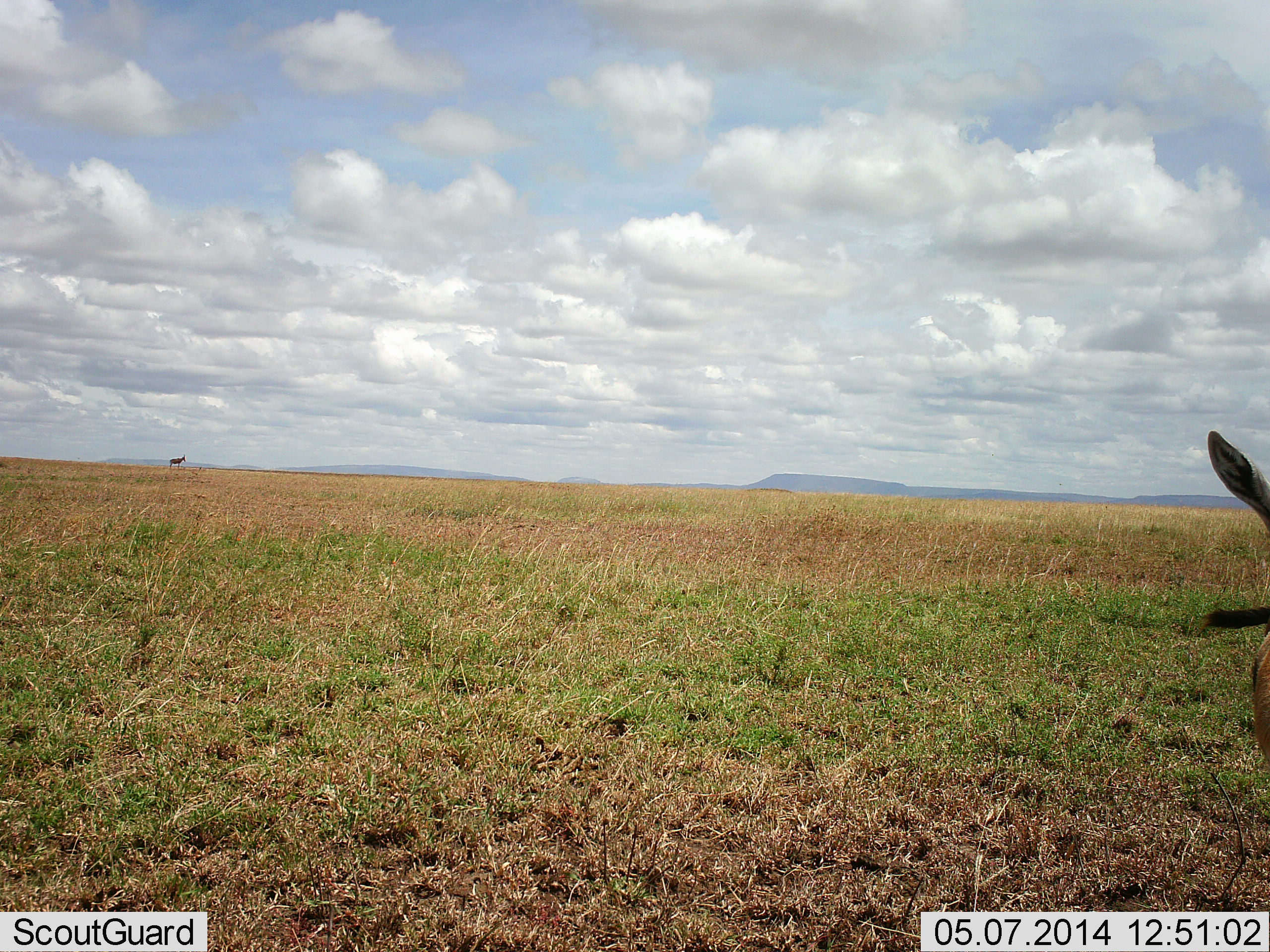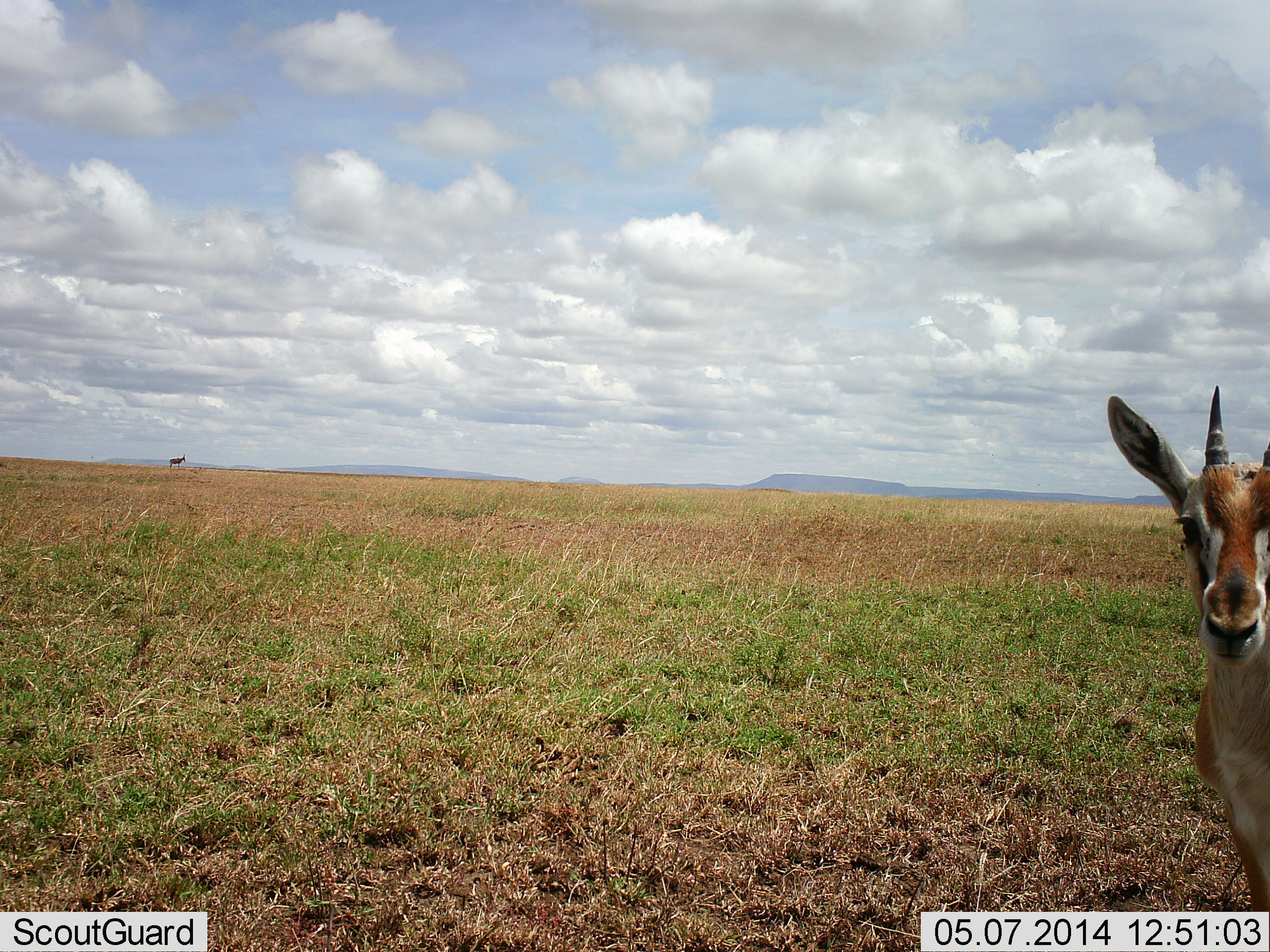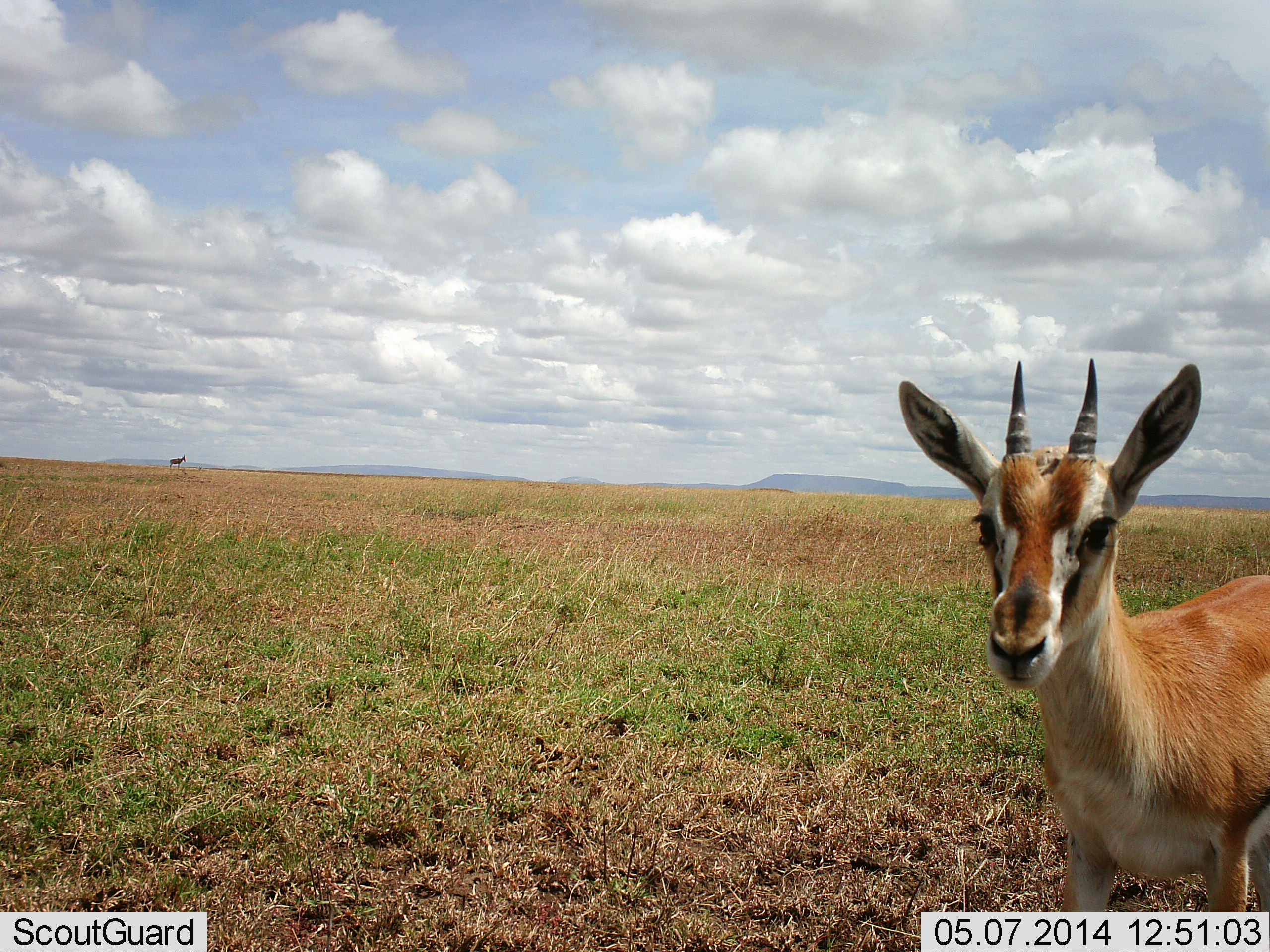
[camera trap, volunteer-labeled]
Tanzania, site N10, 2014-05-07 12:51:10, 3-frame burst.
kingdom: Animalia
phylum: Chordata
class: Mammalia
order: Artiodactyla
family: Bovidae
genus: Eudorcas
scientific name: Eudorcas thomsonii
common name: thomson's gazelle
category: gazellethomsons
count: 1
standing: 47%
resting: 0%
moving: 53%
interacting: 13%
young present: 7%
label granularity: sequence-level